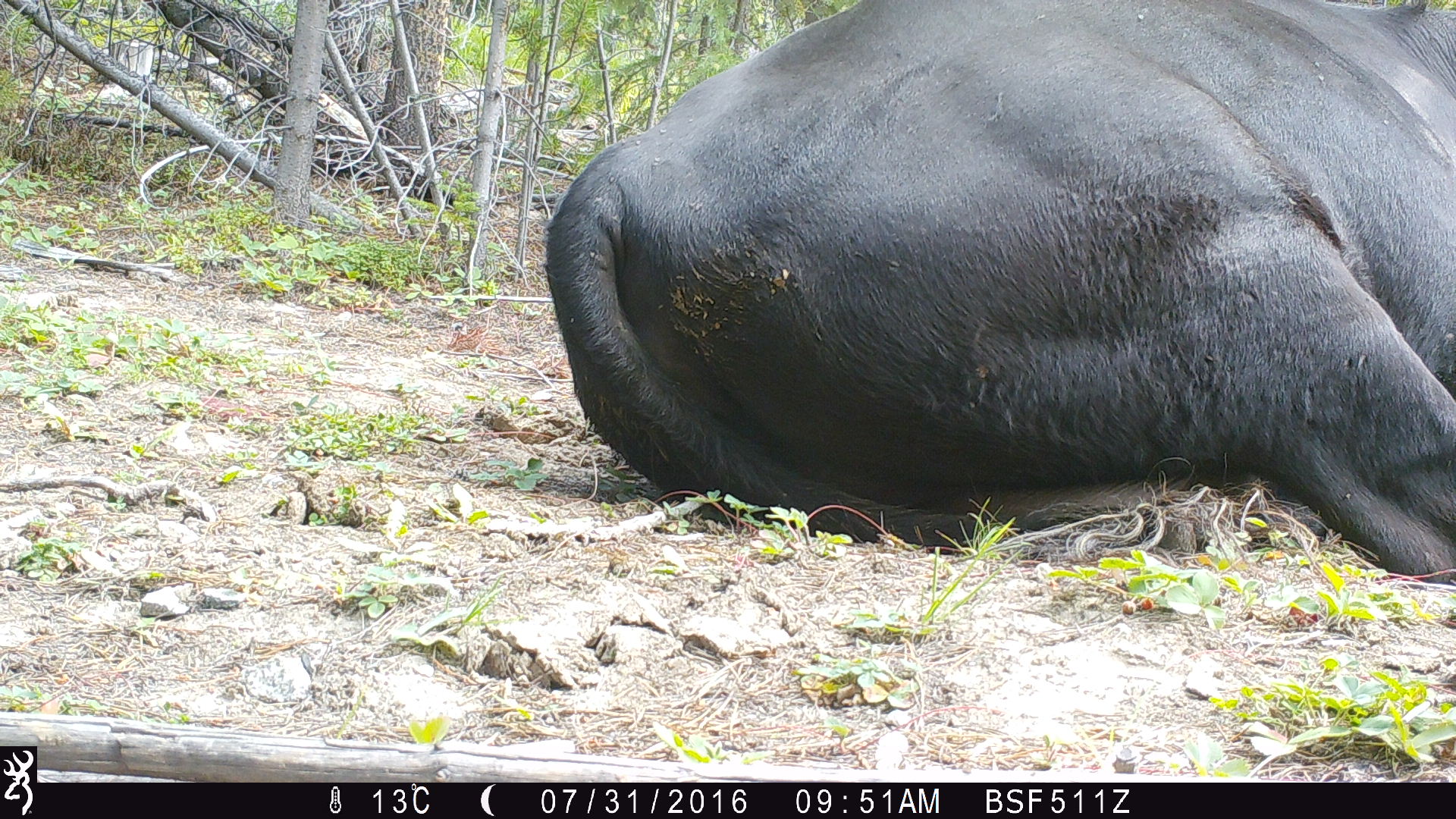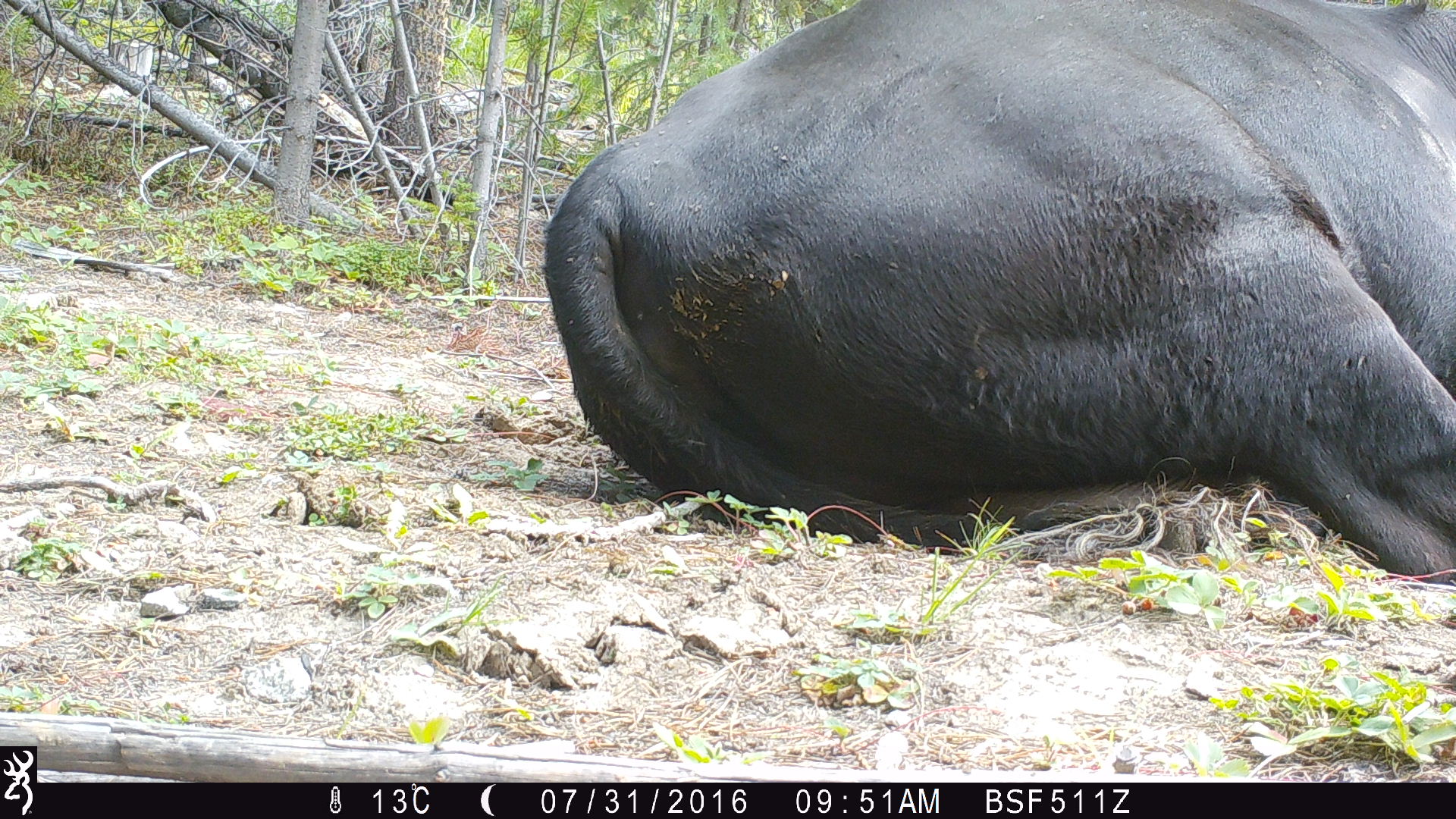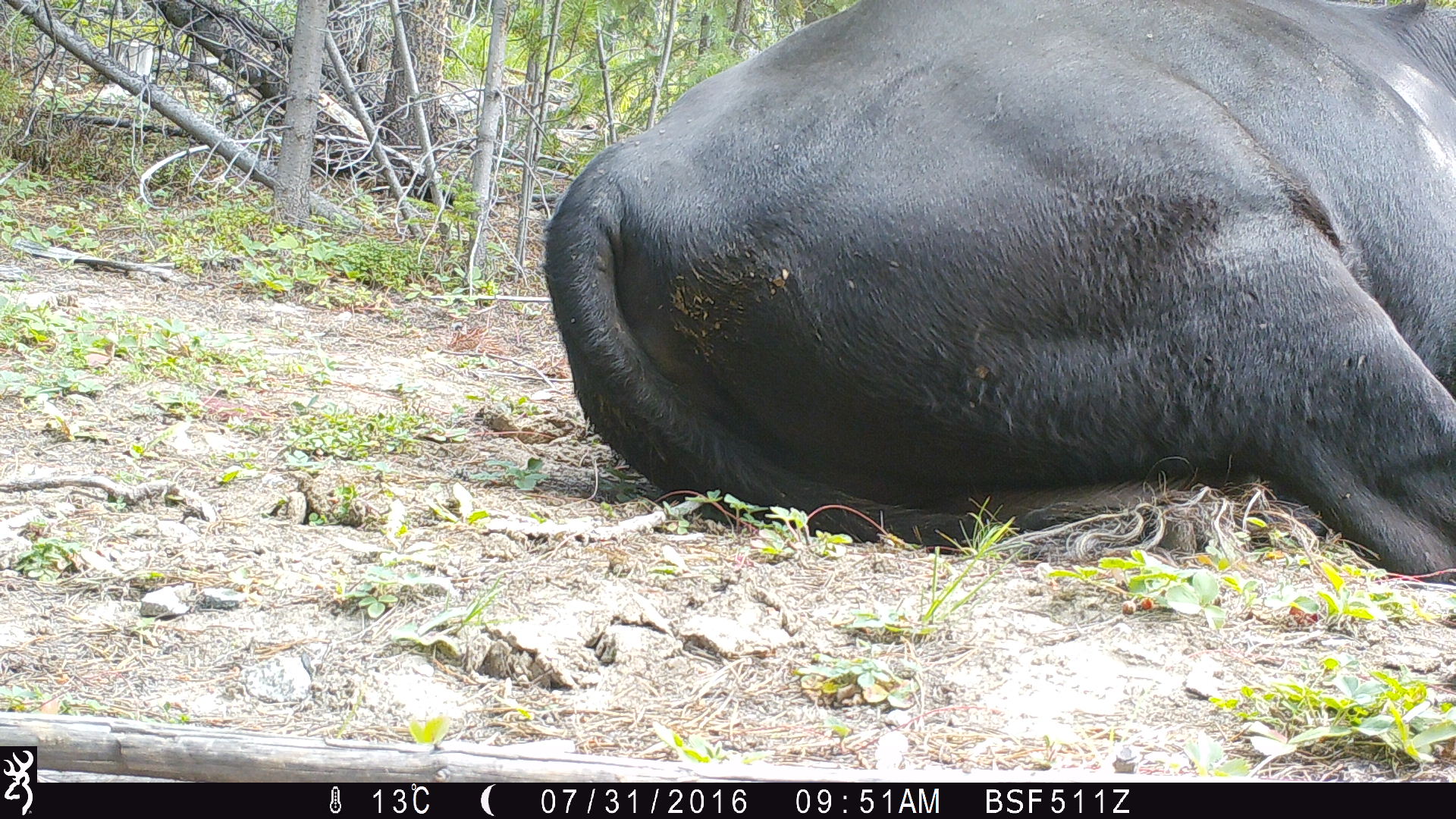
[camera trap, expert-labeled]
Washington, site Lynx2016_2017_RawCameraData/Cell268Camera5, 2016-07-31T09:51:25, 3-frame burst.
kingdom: Animalia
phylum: Chordata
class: Mammalia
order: Artiodactyla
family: Bovidae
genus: Bos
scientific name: Bos taurus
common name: domestic cattle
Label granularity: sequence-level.